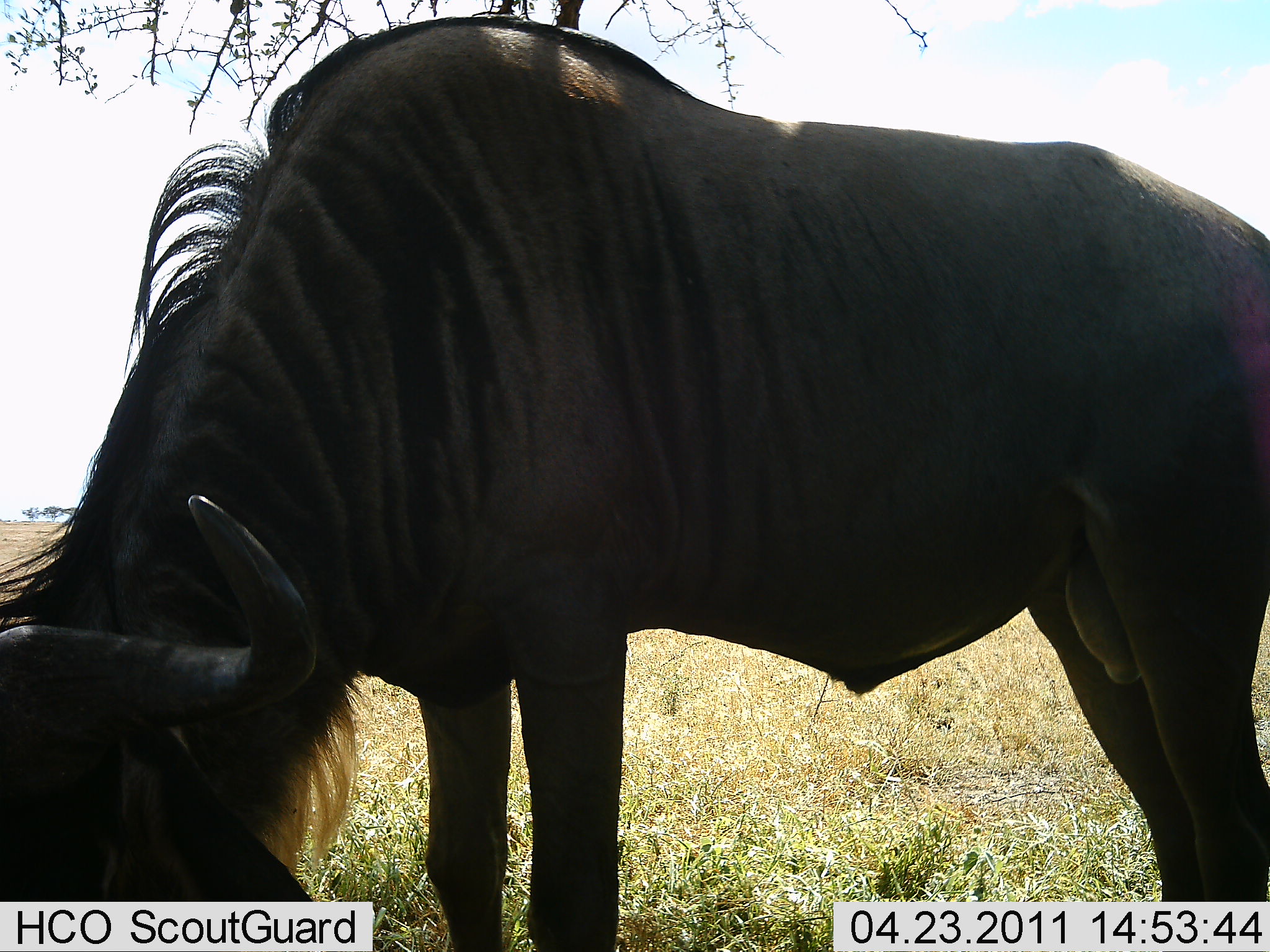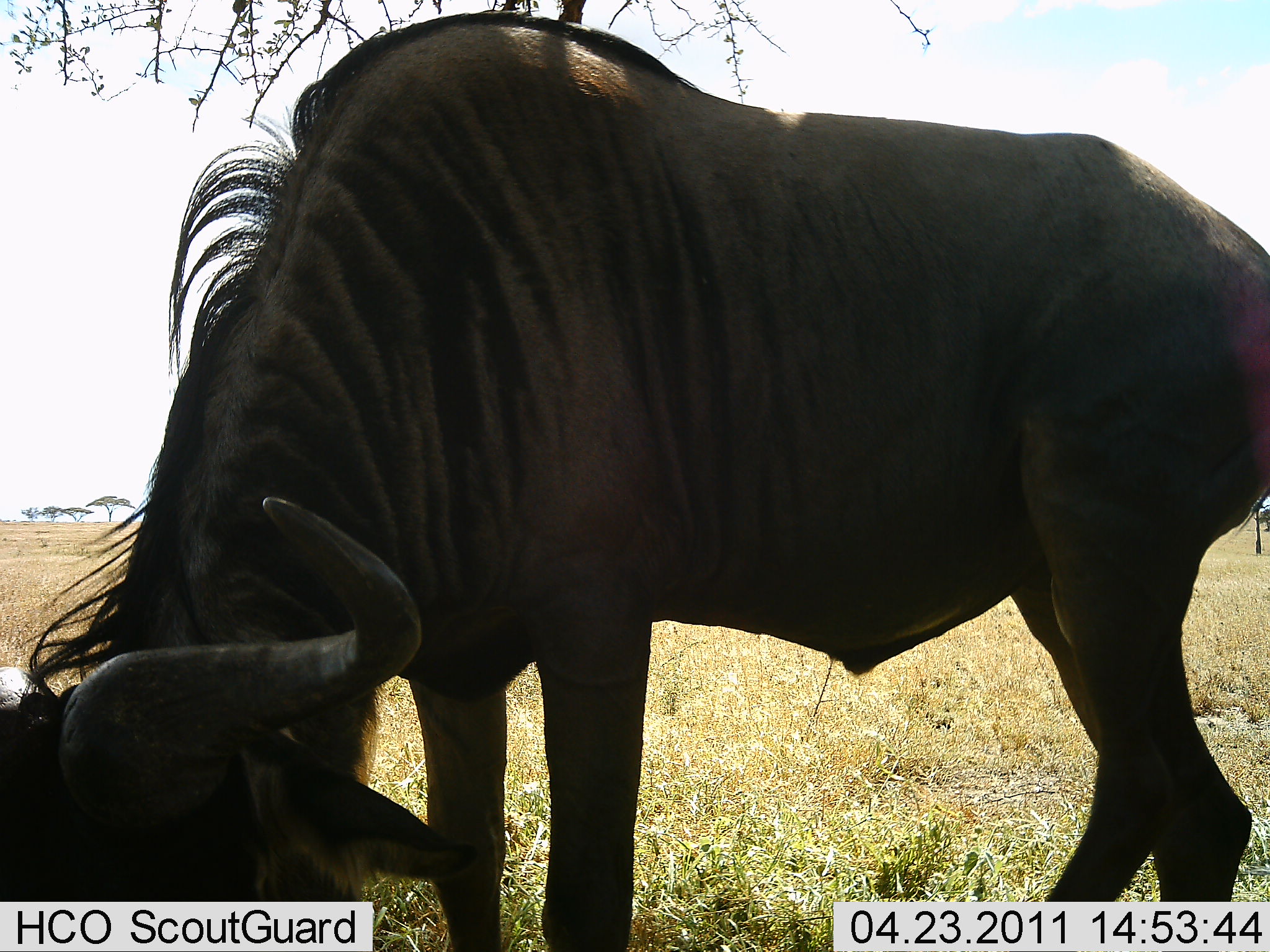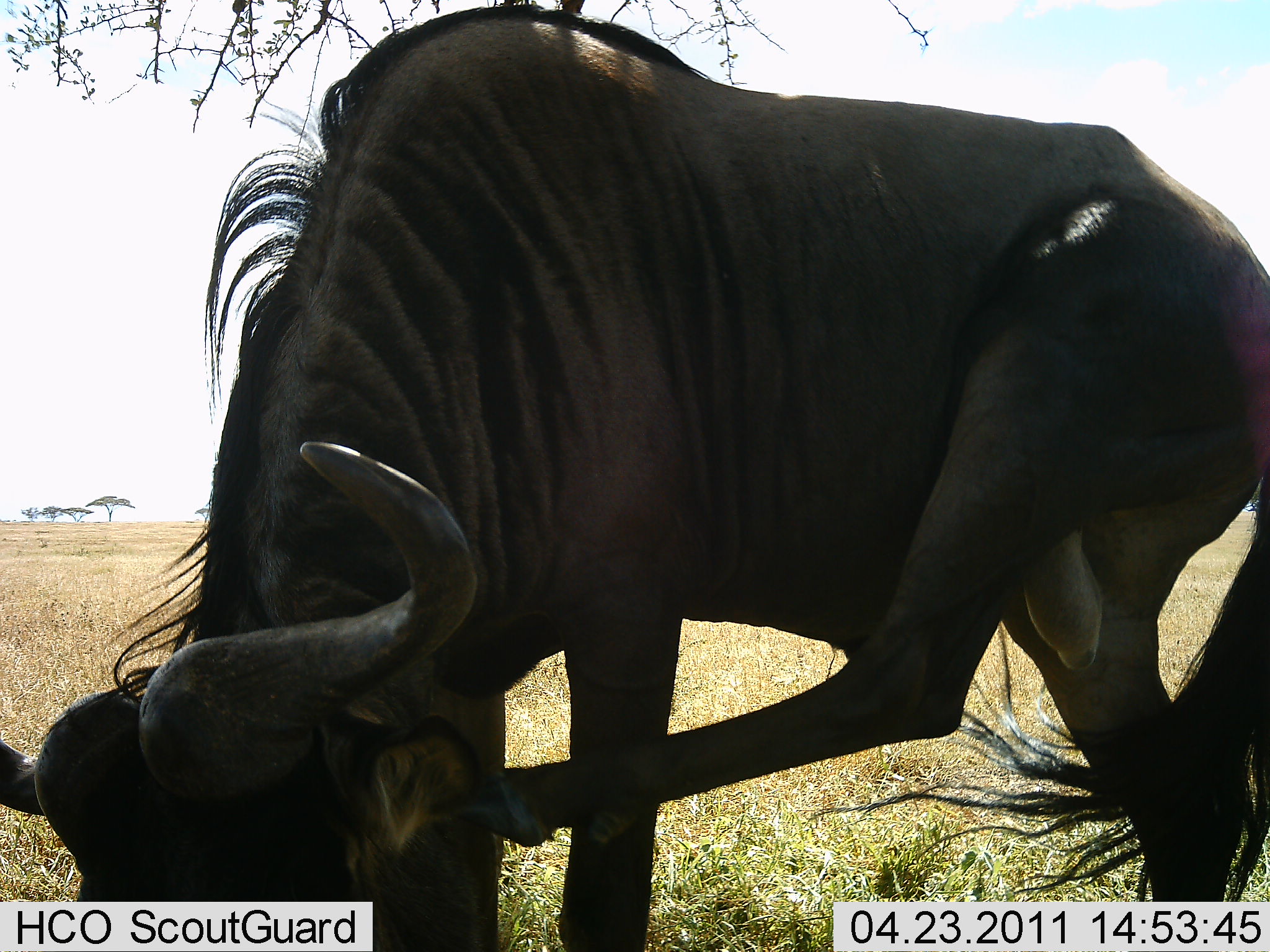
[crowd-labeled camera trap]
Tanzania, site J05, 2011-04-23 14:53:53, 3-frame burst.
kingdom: Animalia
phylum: Chordata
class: Mammalia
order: Artiodactyla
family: Bovidae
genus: Connochaetes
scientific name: Connochaetes taurinus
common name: blue wildebeest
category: wildebeest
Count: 1.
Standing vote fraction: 67%.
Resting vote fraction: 0%.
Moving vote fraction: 25%.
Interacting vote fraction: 0%.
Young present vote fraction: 0%.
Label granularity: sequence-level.